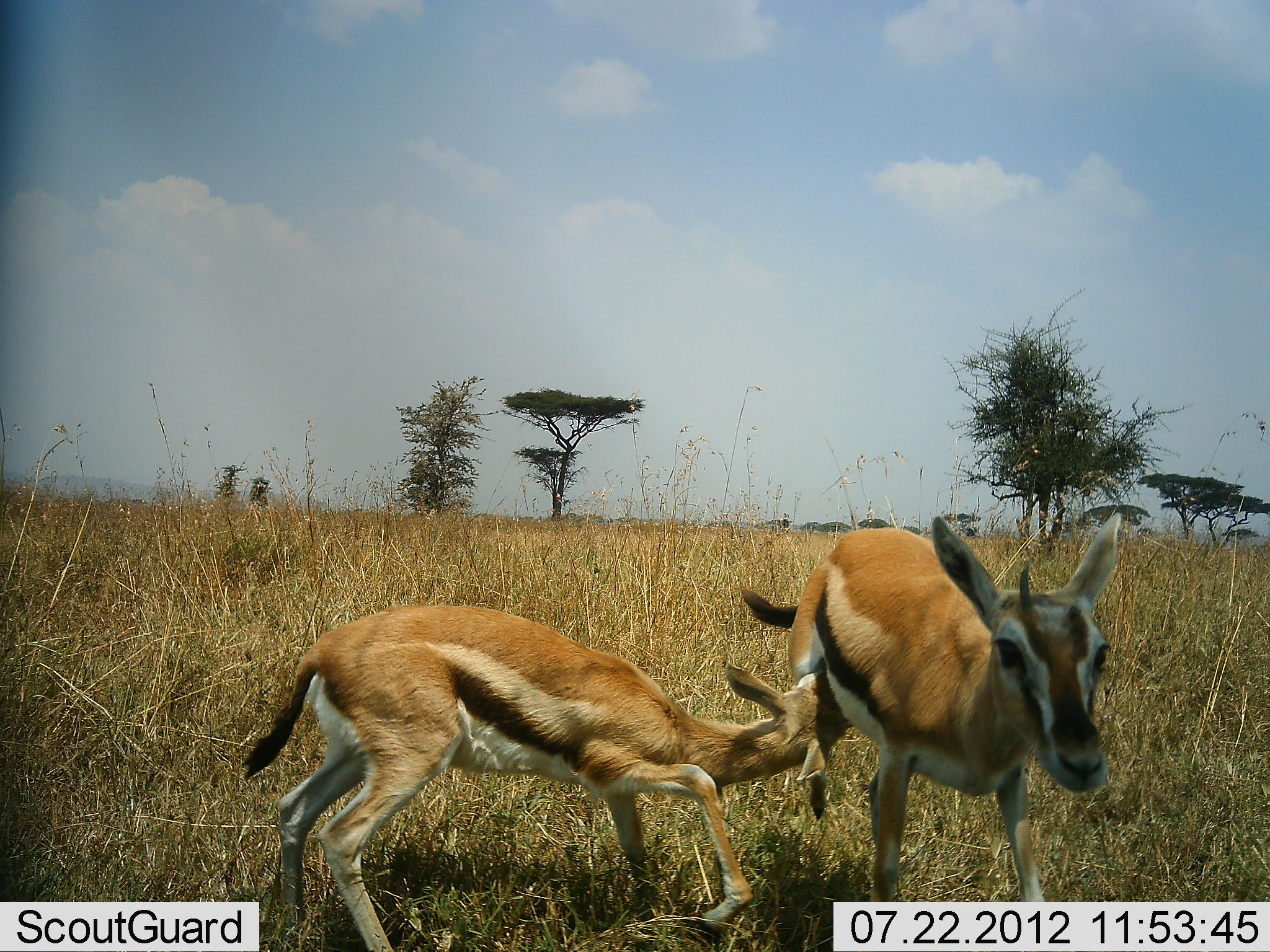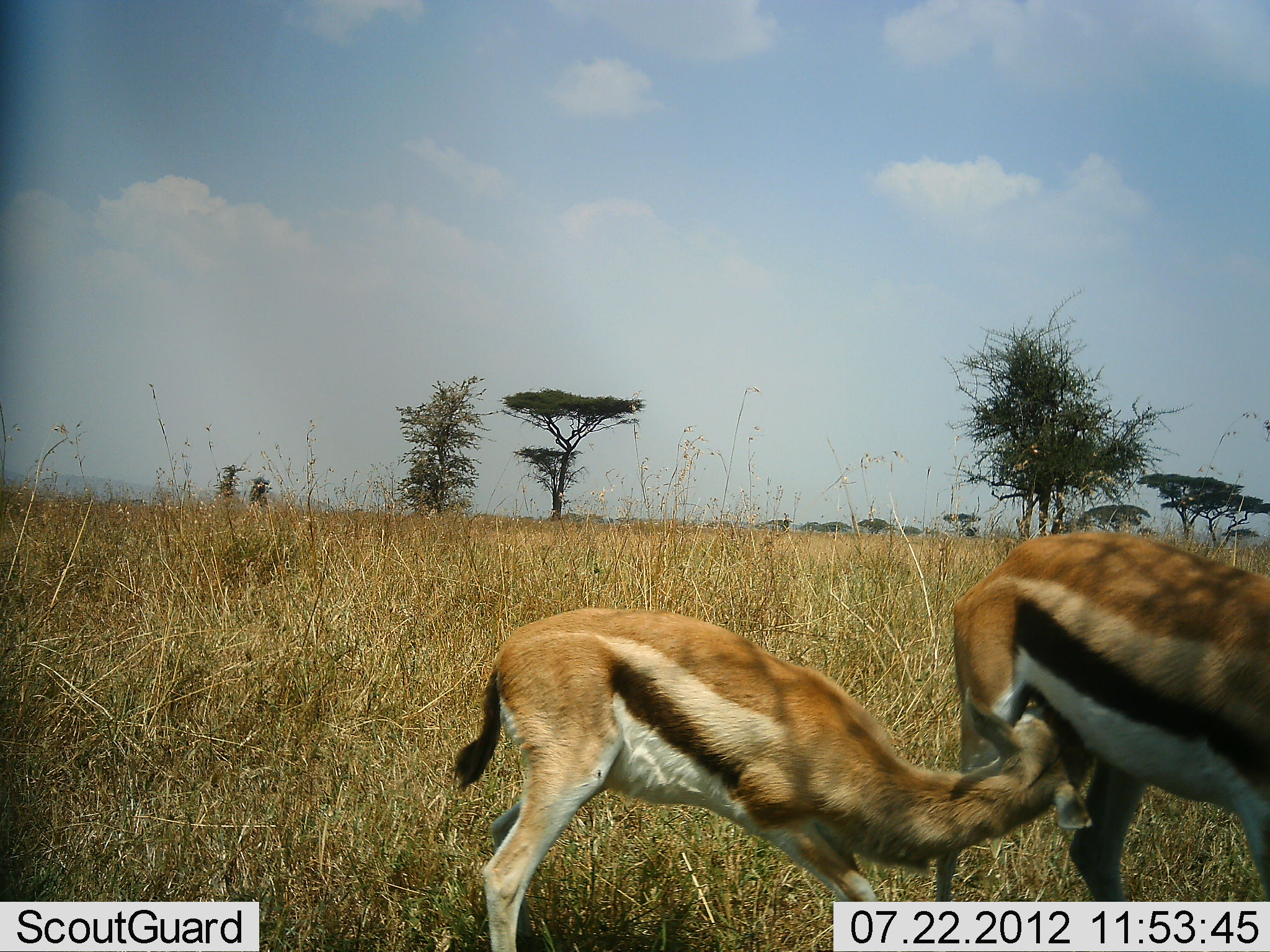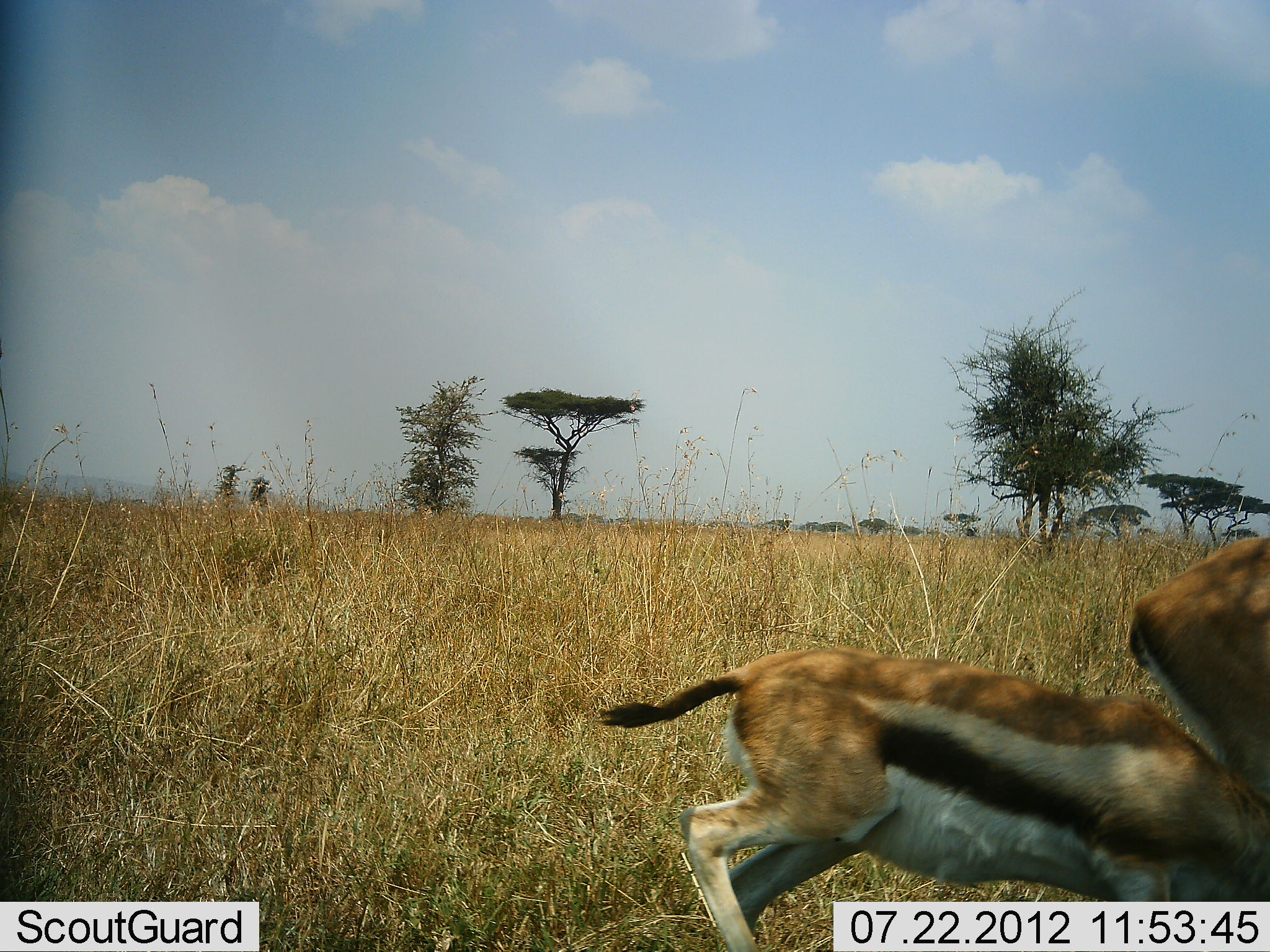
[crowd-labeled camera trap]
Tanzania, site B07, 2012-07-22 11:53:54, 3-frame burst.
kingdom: Animalia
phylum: Chordata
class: Mammalia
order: Artiodactyla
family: Bovidae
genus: Eudorcas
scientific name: Eudorcas thomsonii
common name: thomson's gazelle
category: gazellethomsons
Gazellethomsons (thomson's gazelle) (Eudorcas thomsonii), count 2. Behavior (volunteer vote fractions): standing 50%, resting 0%, moving 60%, interacting 70%. Young present (vote fraction): 90%. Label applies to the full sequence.